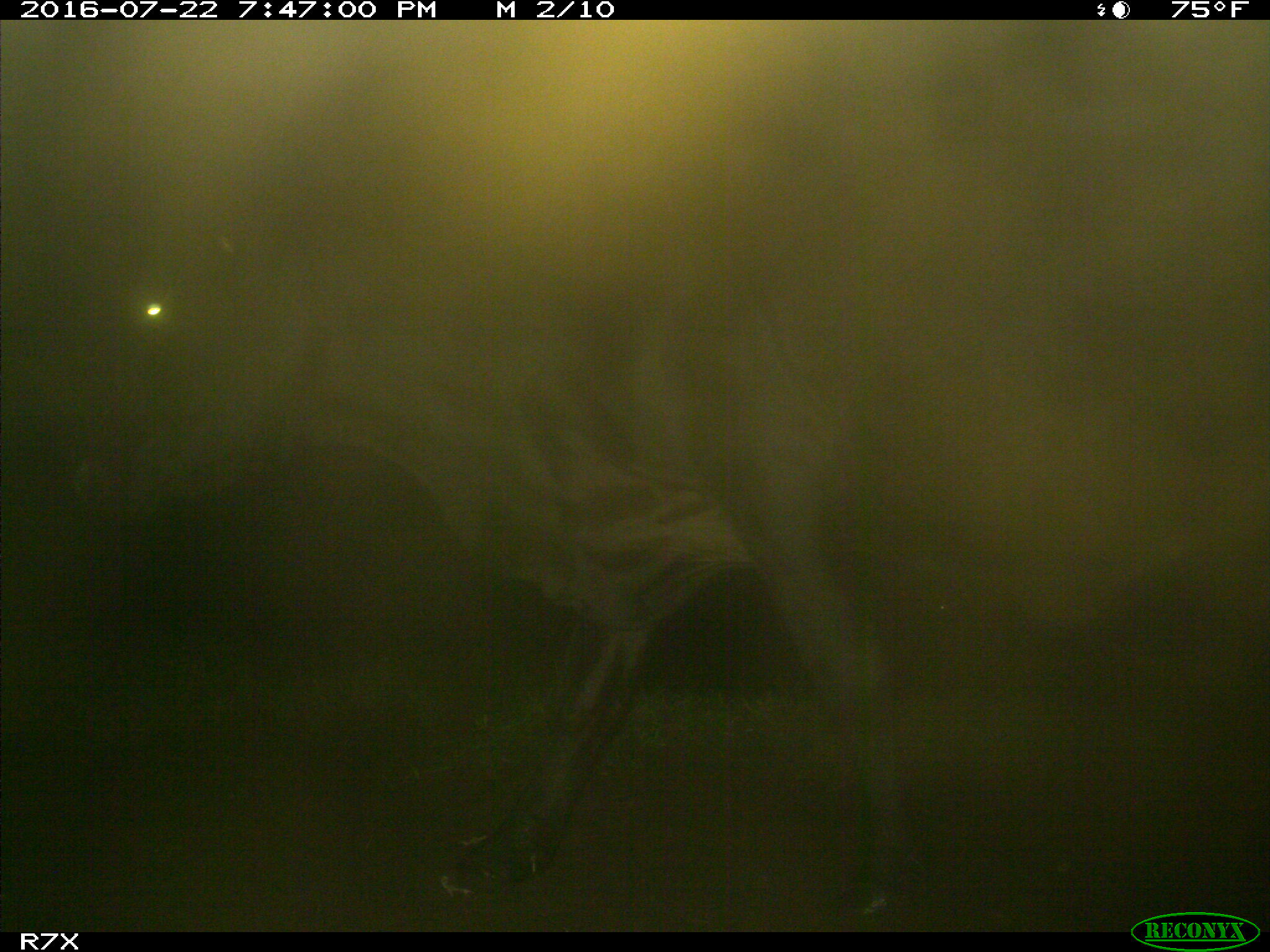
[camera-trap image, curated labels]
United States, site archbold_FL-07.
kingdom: Animalia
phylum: Chordata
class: Mammalia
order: Artiodactyla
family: Bovidae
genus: Bos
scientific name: Bos taurus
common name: domestic cow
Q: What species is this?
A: Bos taurus (domestic cow).